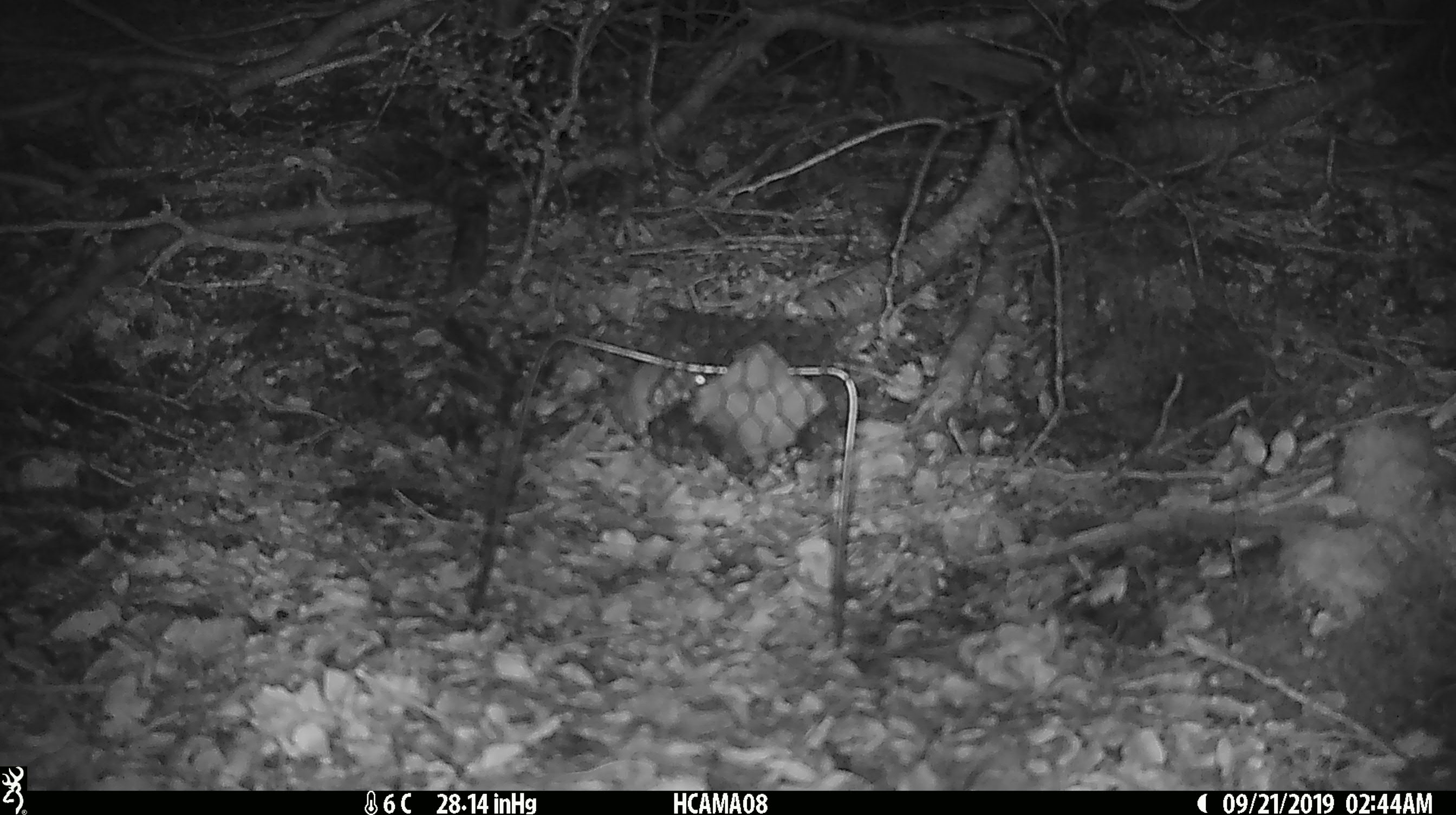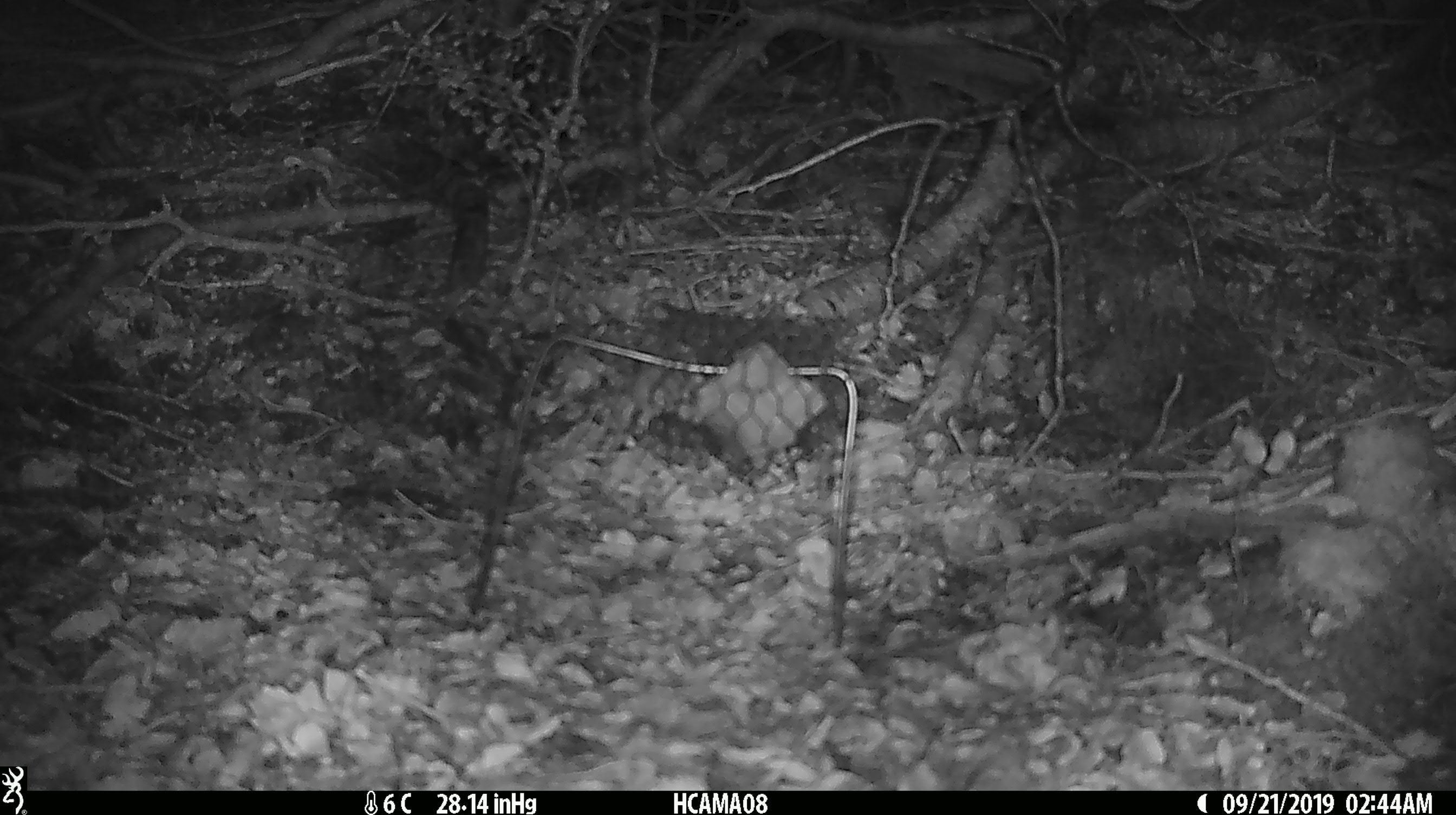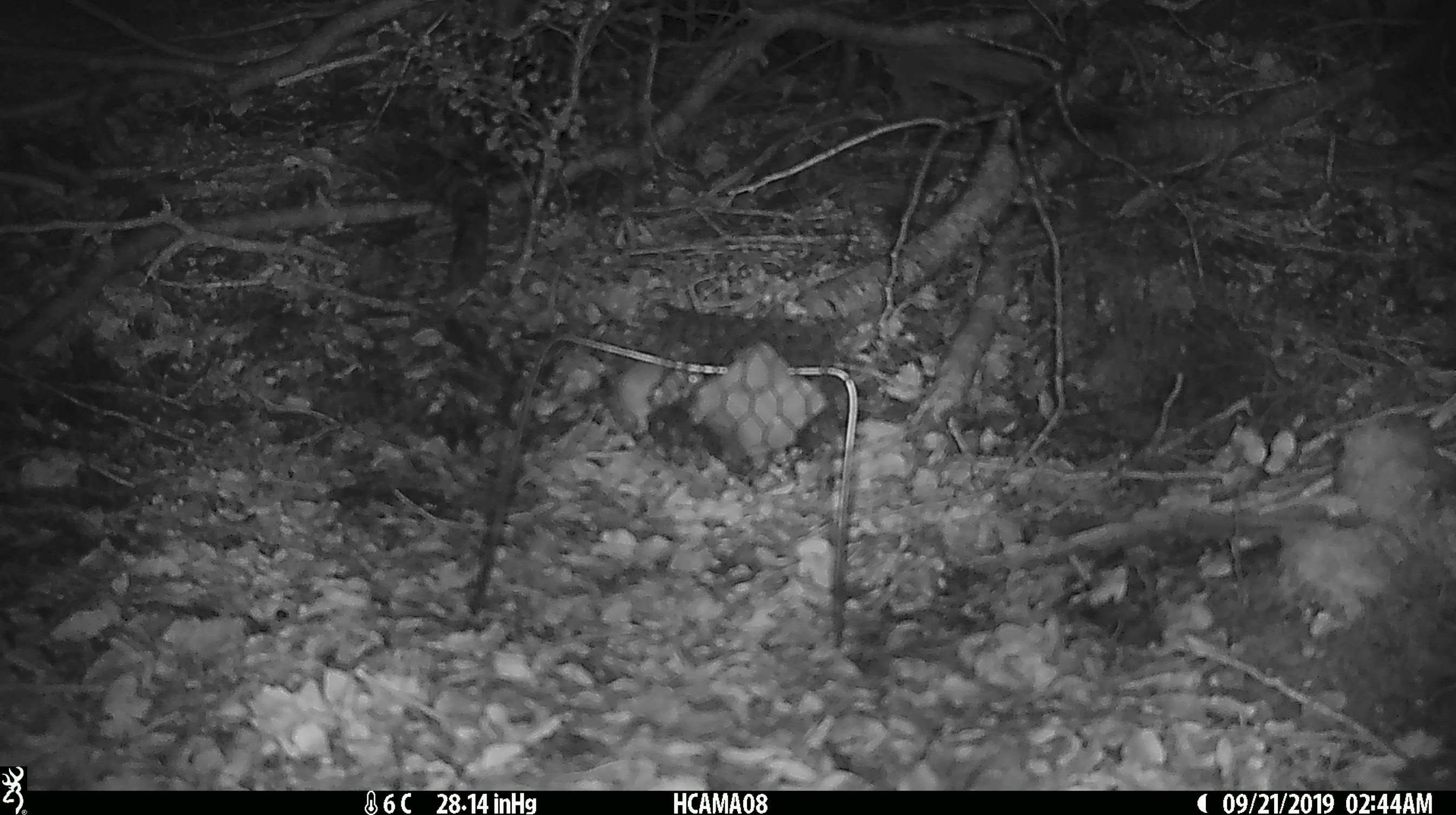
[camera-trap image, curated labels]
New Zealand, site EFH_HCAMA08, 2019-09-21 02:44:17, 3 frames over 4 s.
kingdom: Animalia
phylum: Chordata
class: Mammalia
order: Rodentia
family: Muridae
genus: Mus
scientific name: Mus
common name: mouse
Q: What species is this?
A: Mouse (Mus).